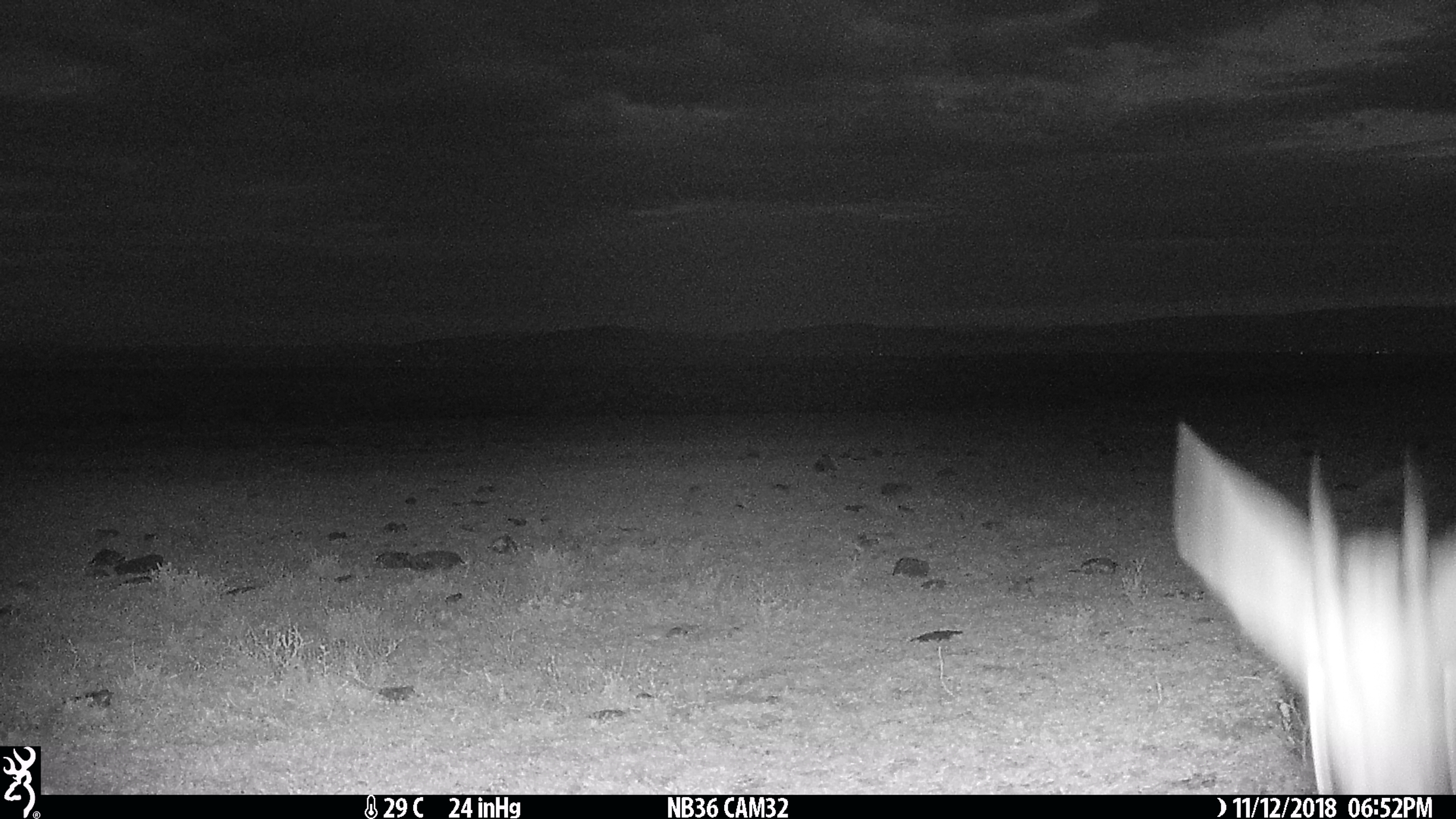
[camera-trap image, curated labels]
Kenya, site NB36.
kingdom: Animalia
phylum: Chordata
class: Mammalia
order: Artiodactyla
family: Bovidae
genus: Eudorcas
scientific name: Eudorcas thomsonii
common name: thomon's gazelle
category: gazelle thomsons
Gazelle thomsons (thomon's gazelle) (Eudorcas thomsonii).